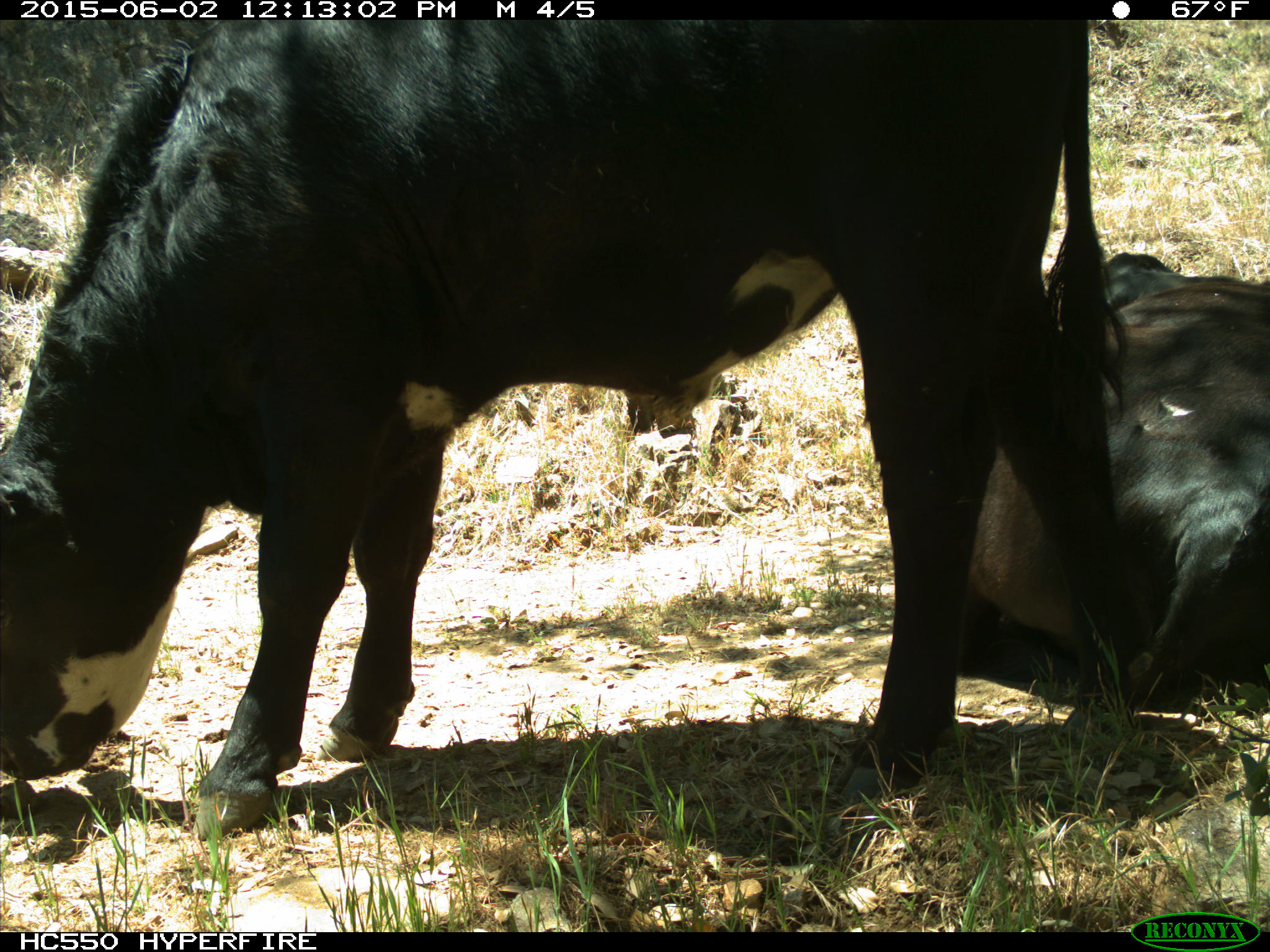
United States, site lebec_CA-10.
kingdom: Animalia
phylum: Chordata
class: Mammalia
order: Artiodactyla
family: Bovidae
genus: Bos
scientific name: Bos taurus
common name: domestic cow